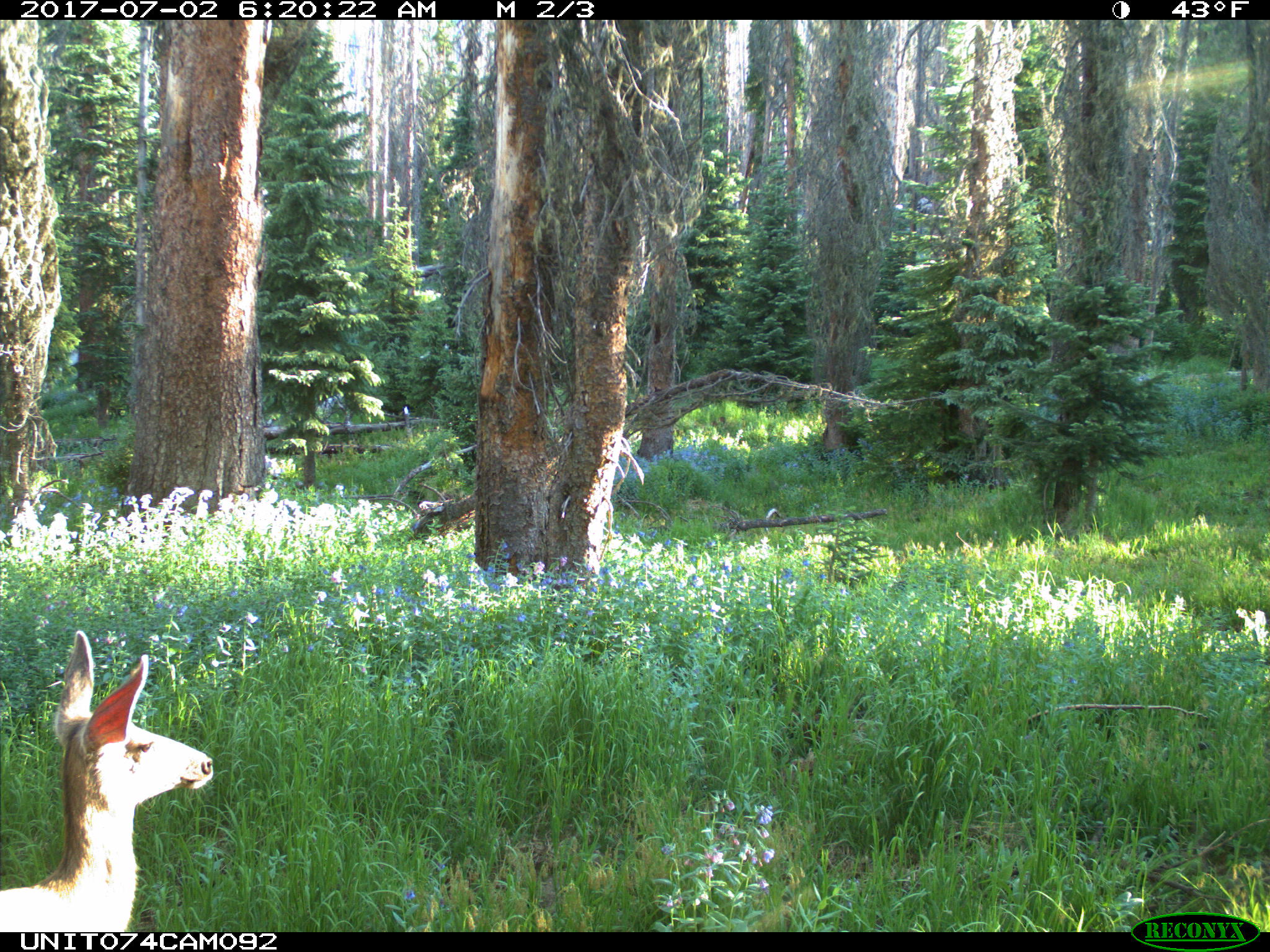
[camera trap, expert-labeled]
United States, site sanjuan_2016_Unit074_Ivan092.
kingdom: Animalia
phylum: Chordata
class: Mammalia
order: Artiodactyla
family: Cervidae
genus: Odocoileus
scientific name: Odocoileus hemionus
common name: mule deer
Odocoileus hemionus (mule deer).